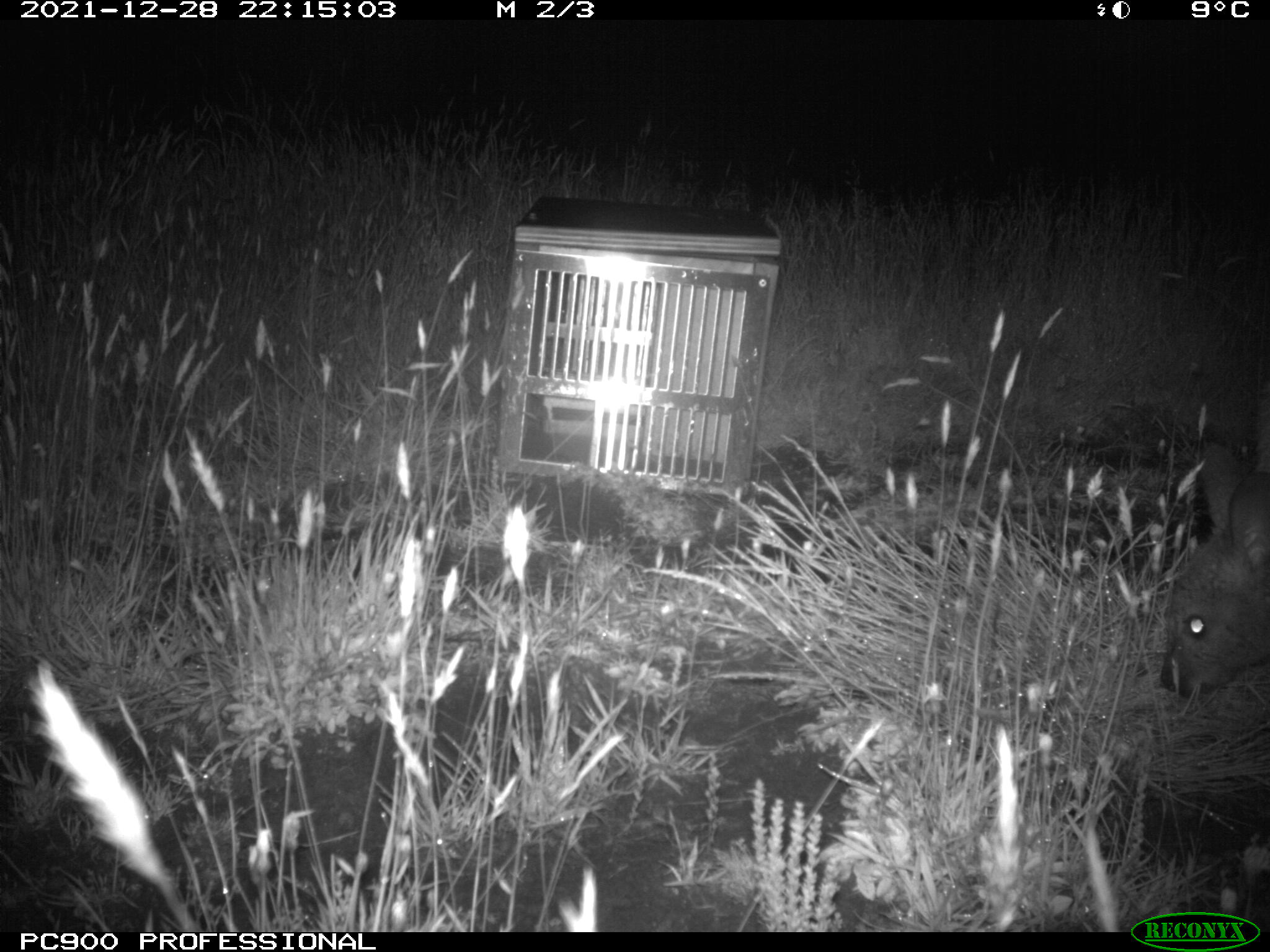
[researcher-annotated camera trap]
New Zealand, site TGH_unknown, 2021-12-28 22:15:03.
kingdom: Animalia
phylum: Chordata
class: Mammalia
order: Diprotodontia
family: Macropodidae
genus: Notamacropus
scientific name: Notamacropus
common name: wallaby